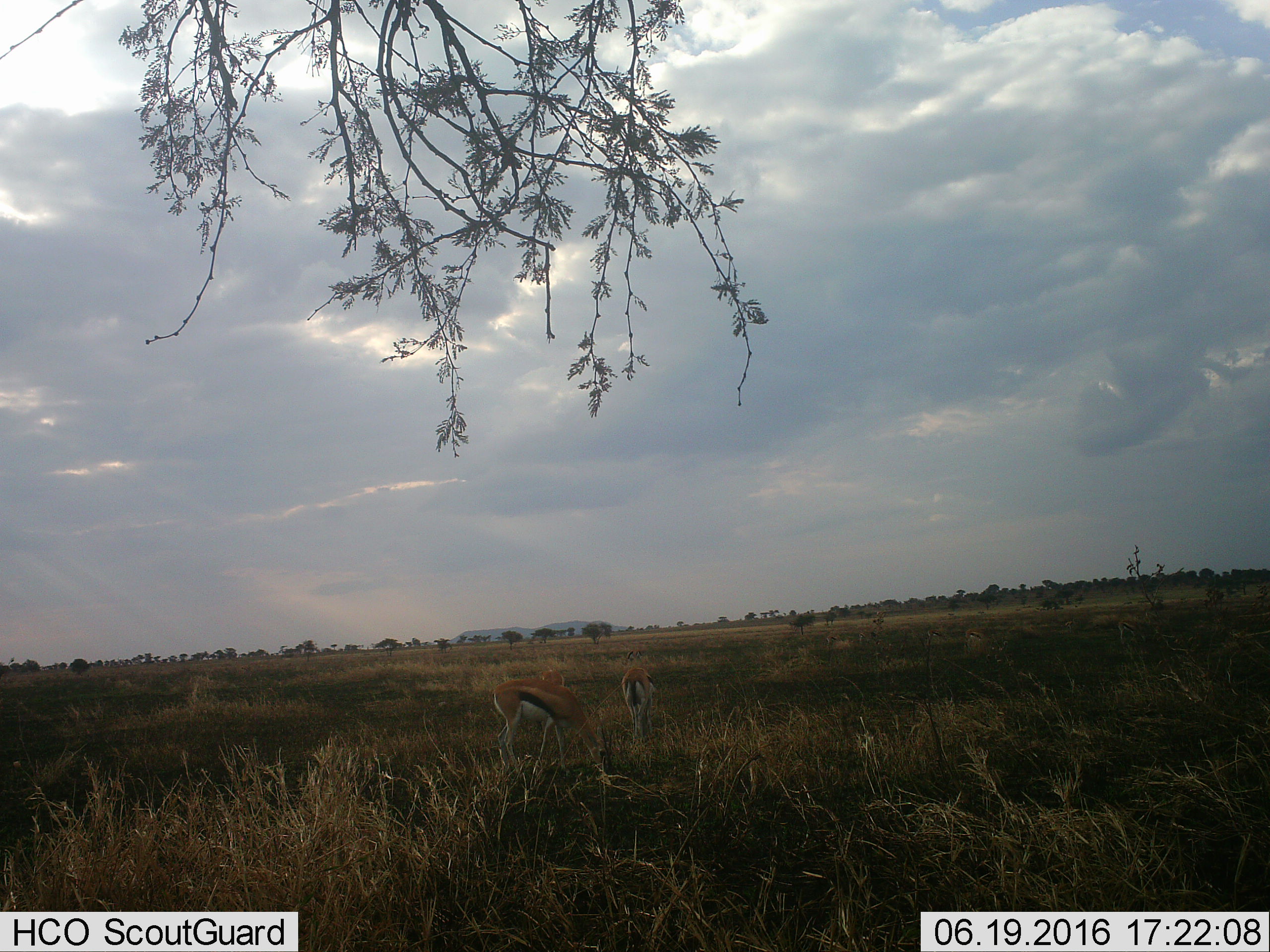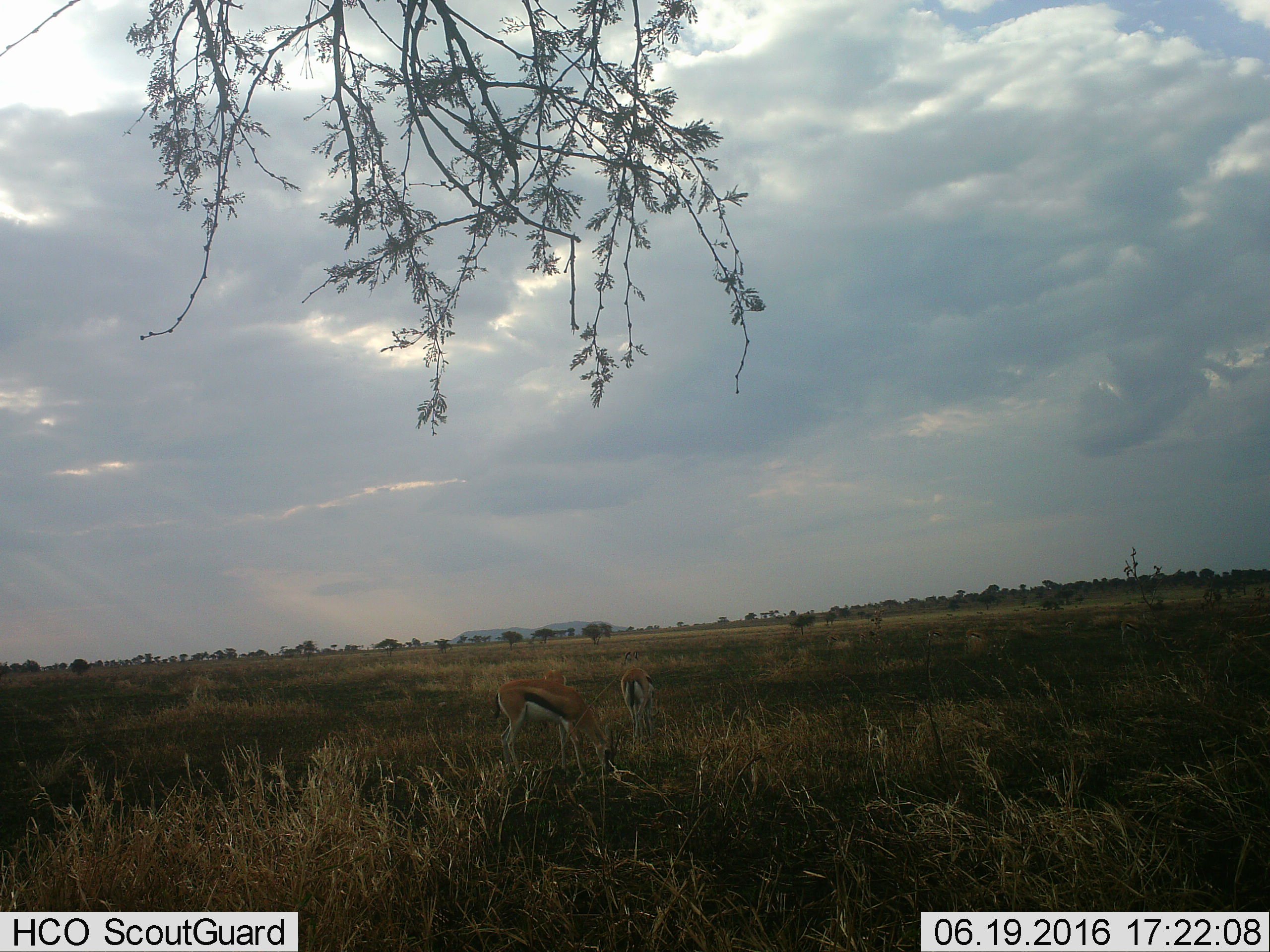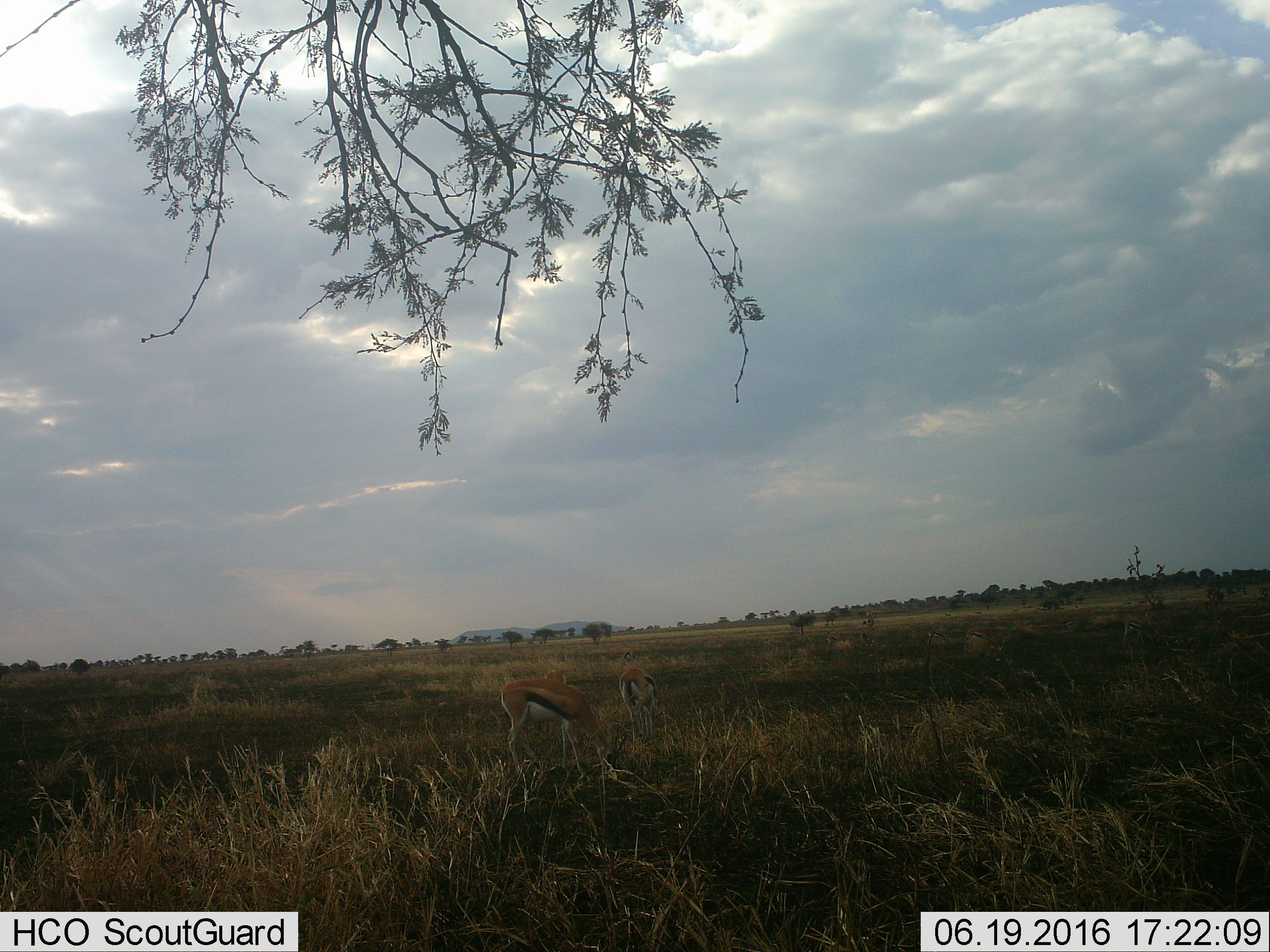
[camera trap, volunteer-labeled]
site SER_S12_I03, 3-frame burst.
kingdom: Animalia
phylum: Chordata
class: Mammalia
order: Artiodactyla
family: Bovidae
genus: Eudorcas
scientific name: Eudorcas thomsonii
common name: thomson's gazelle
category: gazellethomsons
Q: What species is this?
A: Gazellethomsons (thomson's gazelle) (Eudorcas thomsonii).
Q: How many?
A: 5.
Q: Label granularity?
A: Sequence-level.